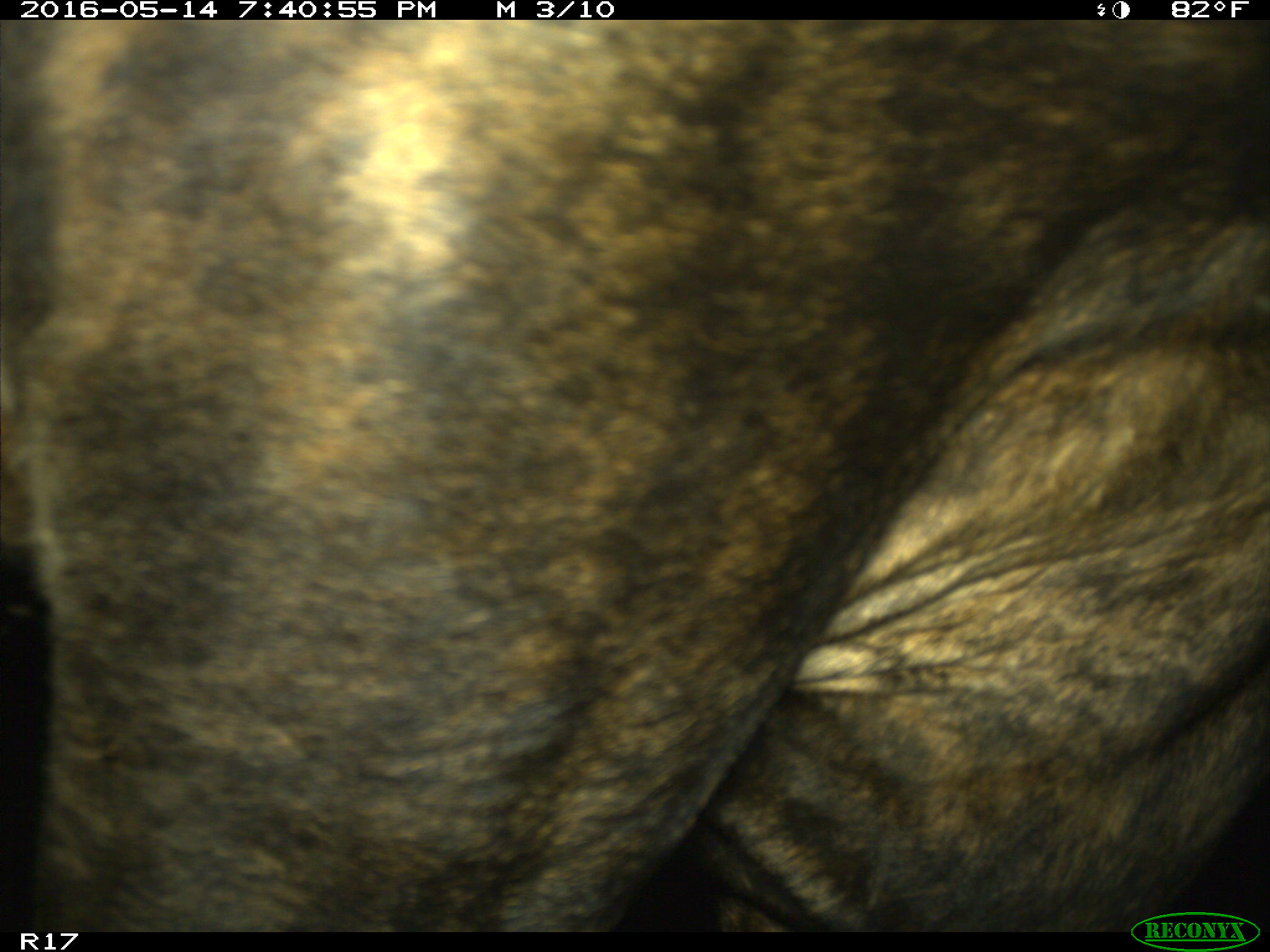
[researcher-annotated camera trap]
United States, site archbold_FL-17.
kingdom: Animalia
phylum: Chordata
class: Mammalia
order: Artiodactyla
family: Bovidae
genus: Bos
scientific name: Bos taurus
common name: domestic cow